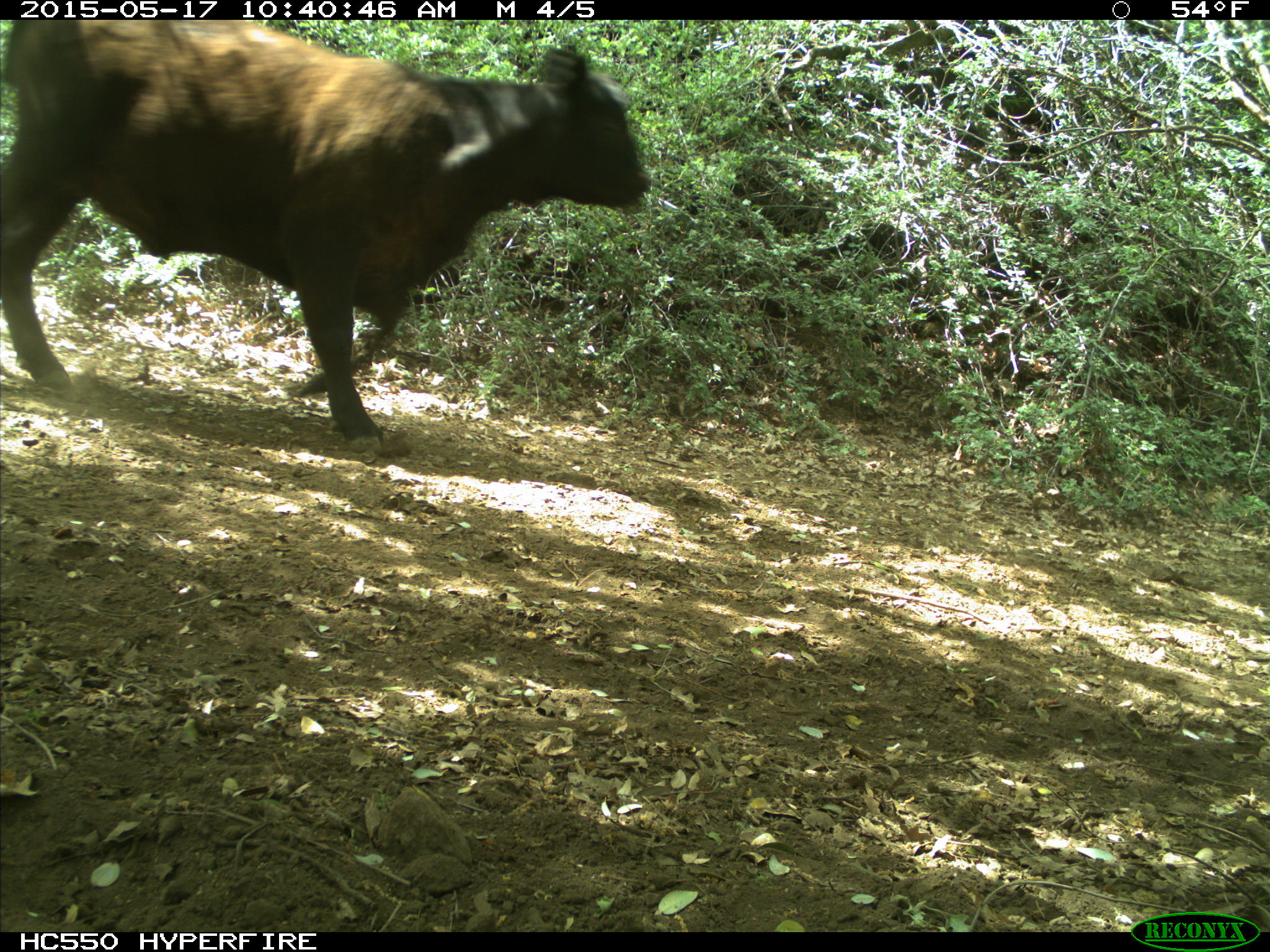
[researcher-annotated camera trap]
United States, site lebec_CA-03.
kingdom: Animalia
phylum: Chordata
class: Mammalia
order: Artiodactyla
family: Bovidae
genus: Bos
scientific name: Bos taurus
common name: domestic cow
Bos taurus (domestic cow).